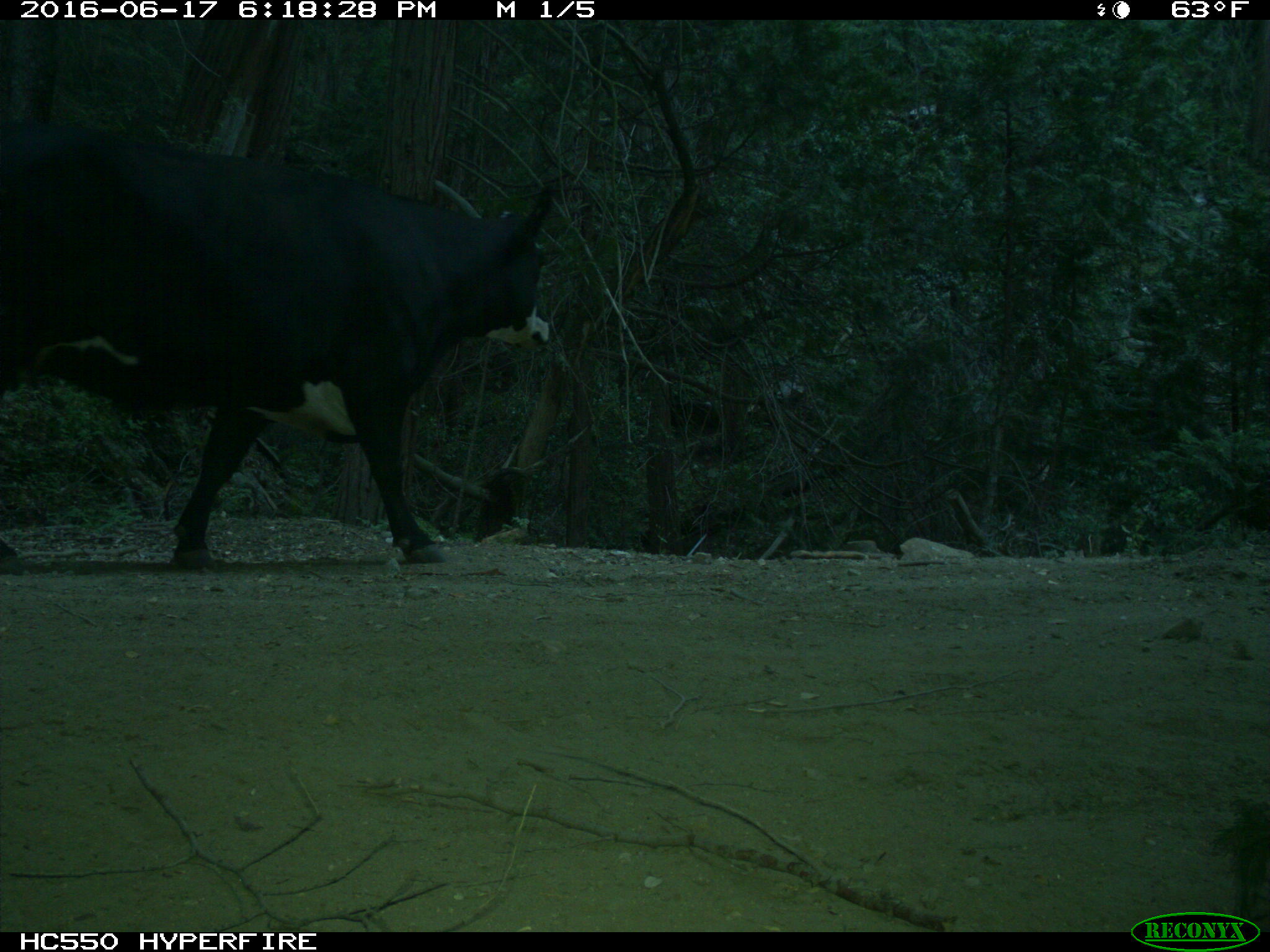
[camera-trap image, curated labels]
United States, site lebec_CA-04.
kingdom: Animalia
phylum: Chordata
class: Mammalia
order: Artiodactyla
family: Bovidae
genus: Bos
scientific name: Bos taurus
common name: domestic cow